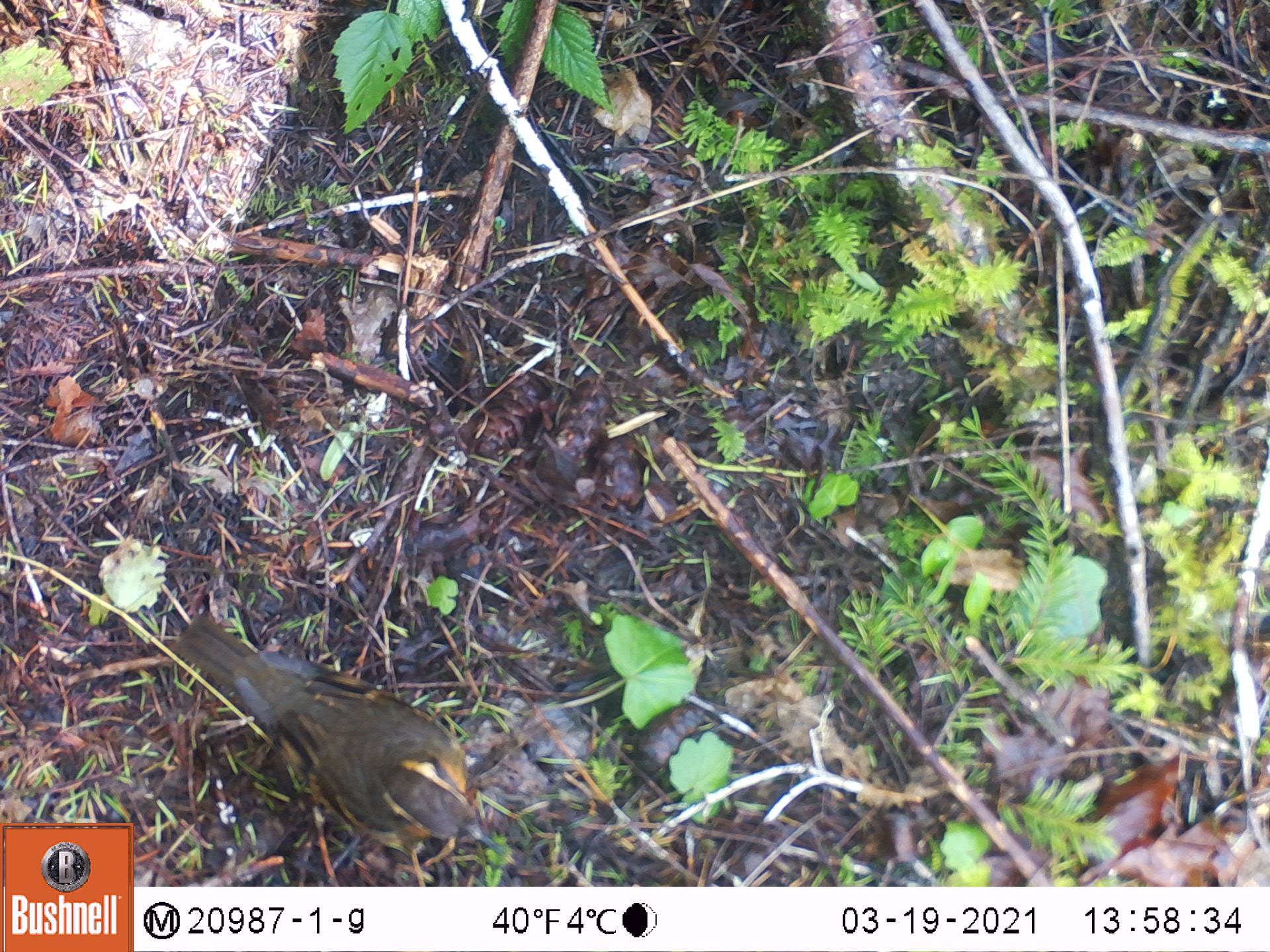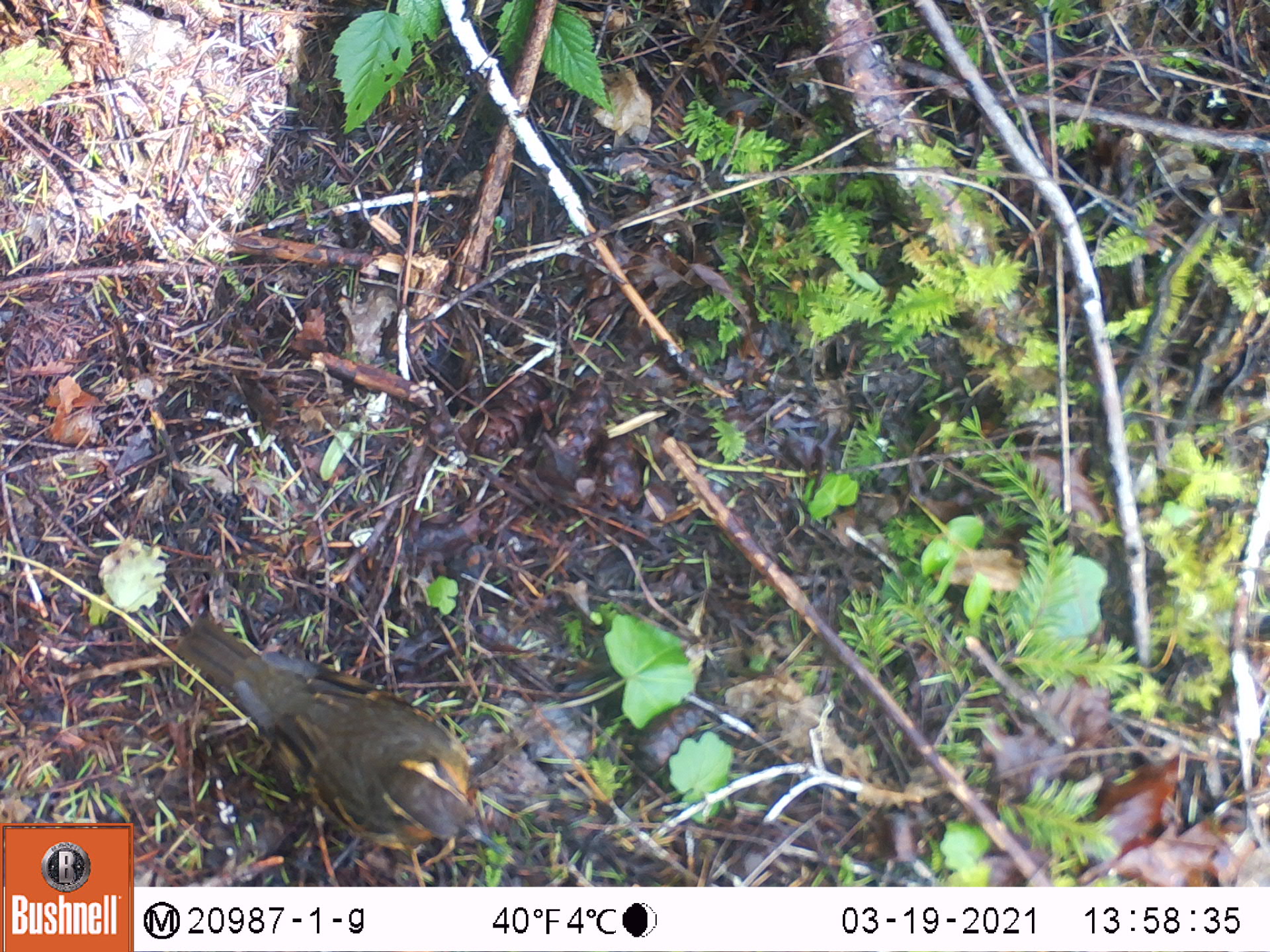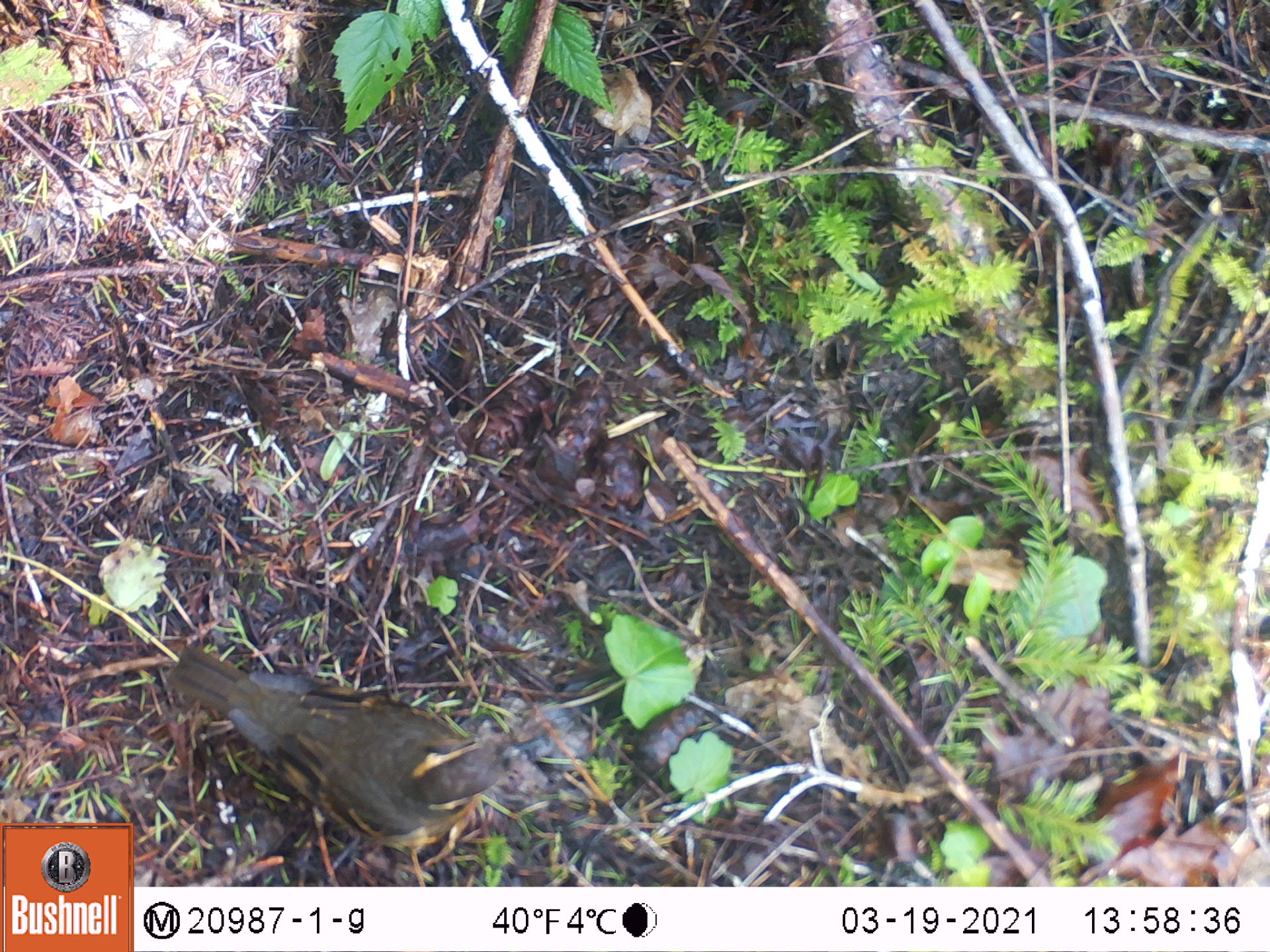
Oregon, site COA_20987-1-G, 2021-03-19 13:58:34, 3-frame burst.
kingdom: Animalia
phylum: Chordata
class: Aves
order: Passeriformes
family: Turdidae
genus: Ixoreus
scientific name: Ixoreus naevius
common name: varied thrush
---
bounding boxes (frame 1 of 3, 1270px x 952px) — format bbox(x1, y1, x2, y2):
varied thrush: bbox(172, 608, 509, 856)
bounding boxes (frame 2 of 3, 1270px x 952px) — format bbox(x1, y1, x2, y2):
varied thrush: bbox(175, 620, 511, 865)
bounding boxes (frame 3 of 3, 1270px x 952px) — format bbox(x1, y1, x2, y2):
varied thrush: bbox(163, 644, 560, 854)